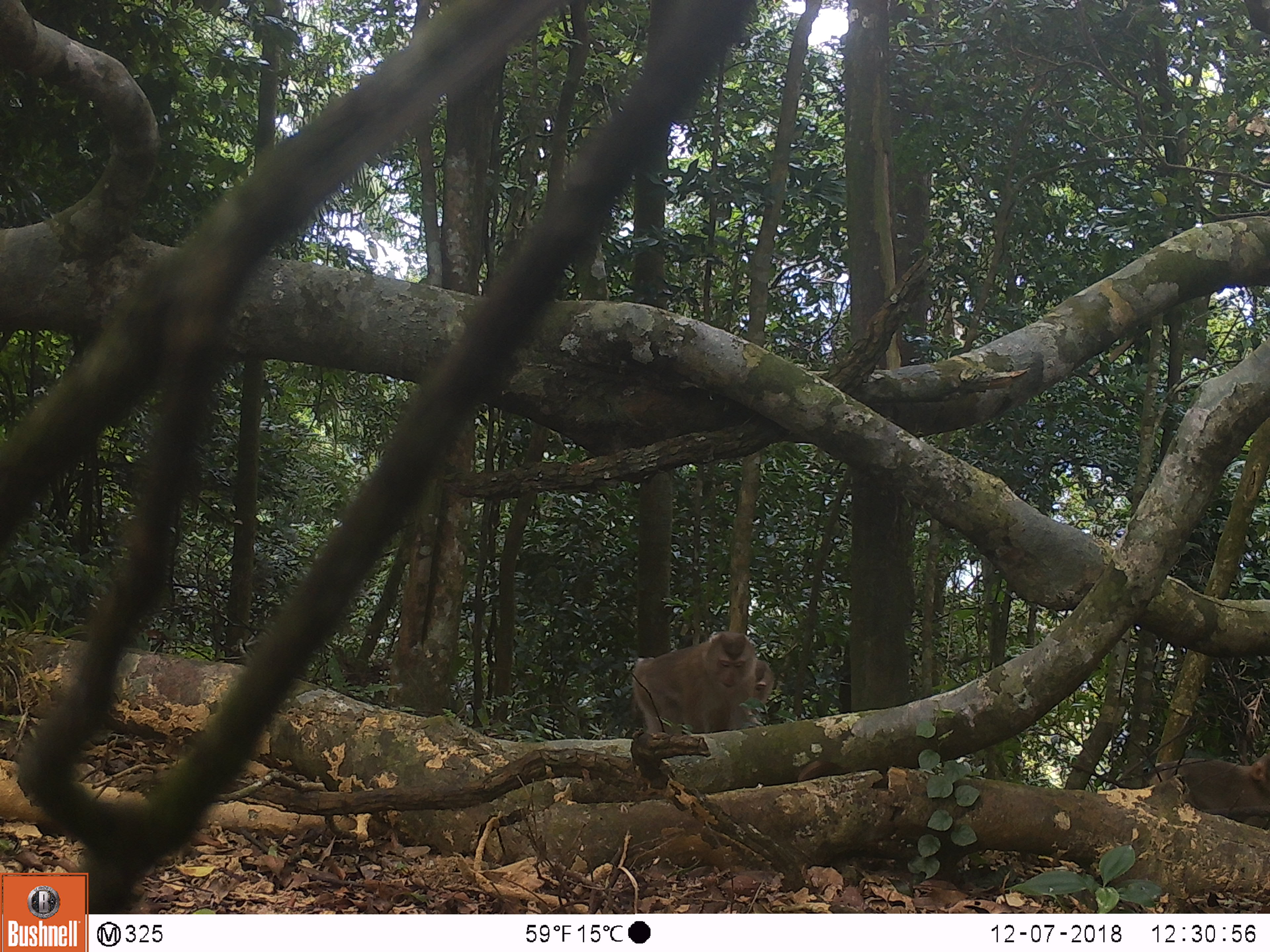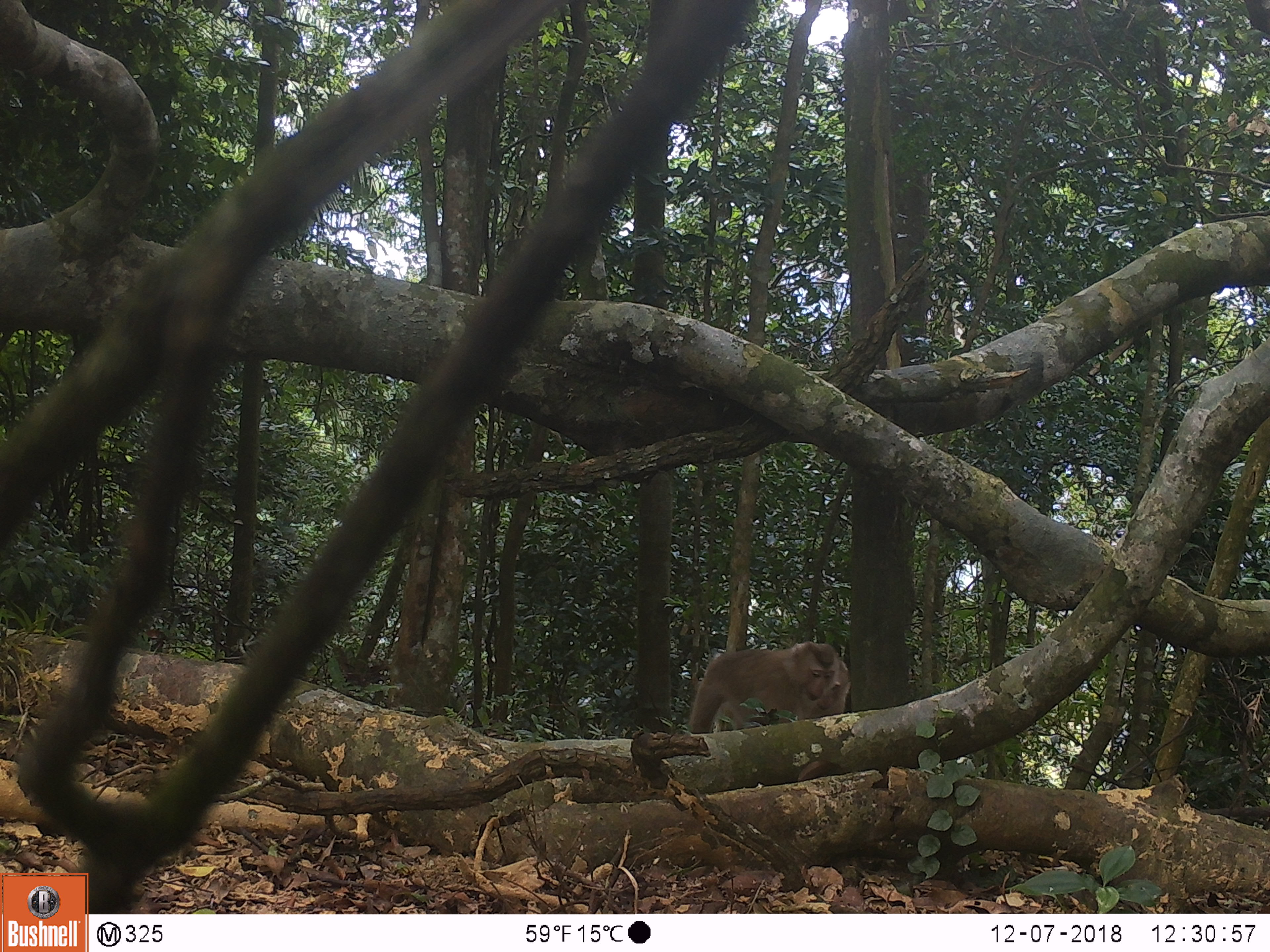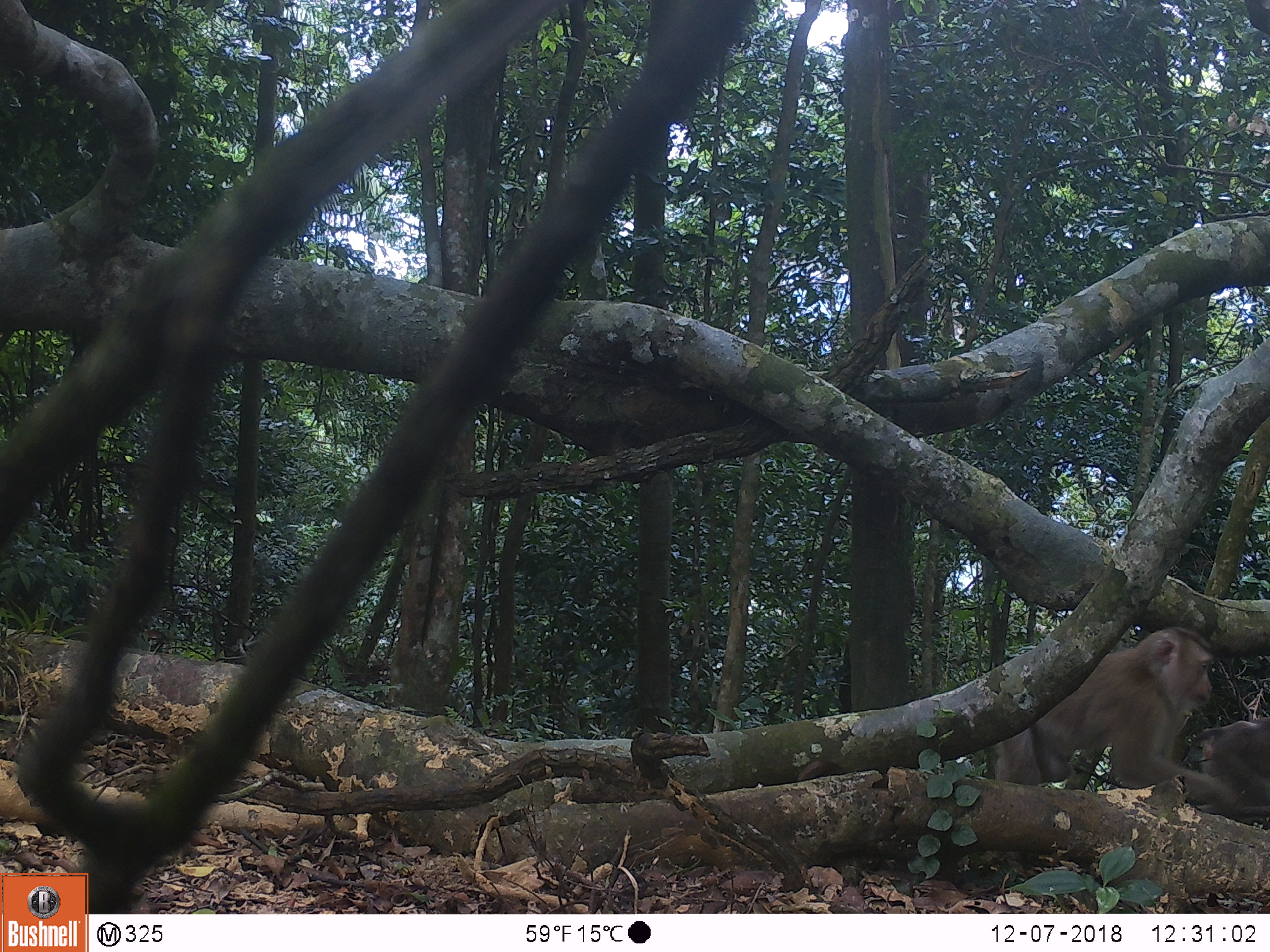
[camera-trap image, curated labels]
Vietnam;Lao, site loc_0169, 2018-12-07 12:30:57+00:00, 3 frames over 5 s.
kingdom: Animalia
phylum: Chordata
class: Mammalia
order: Primates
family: Cercopithecidae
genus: Macaca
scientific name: Macaca nemestrina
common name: pig-tailed macaque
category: pig tailed macaque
Pig tailed macaque (pig-tailed macaque) (Macaca nemestrina). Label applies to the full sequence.